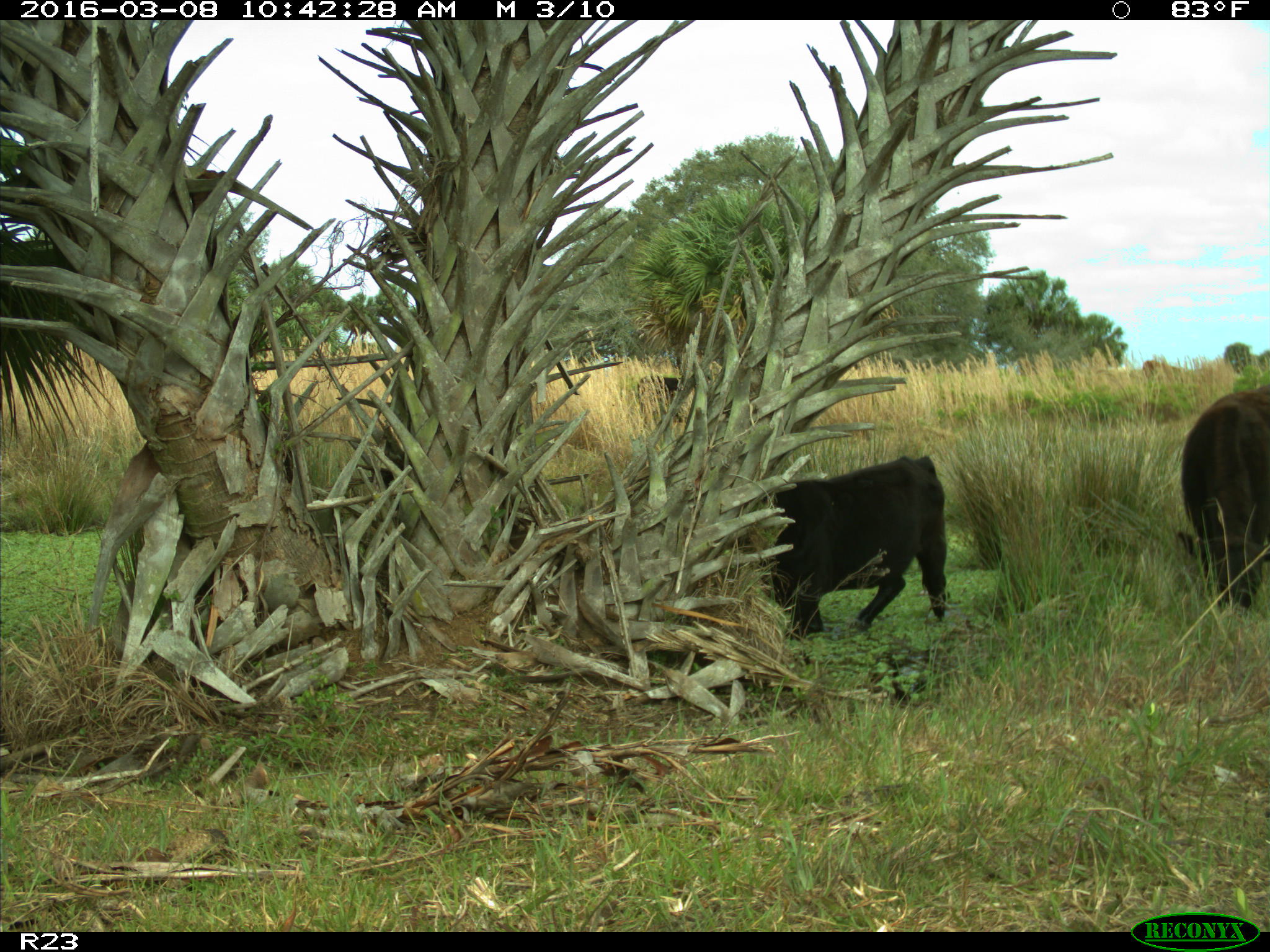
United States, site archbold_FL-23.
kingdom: Animalia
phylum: Chordata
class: Mammalia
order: Artiodactyla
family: Bovidae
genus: Bos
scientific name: Bos taurus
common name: domestic cow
Bos taurus (domestic cow).